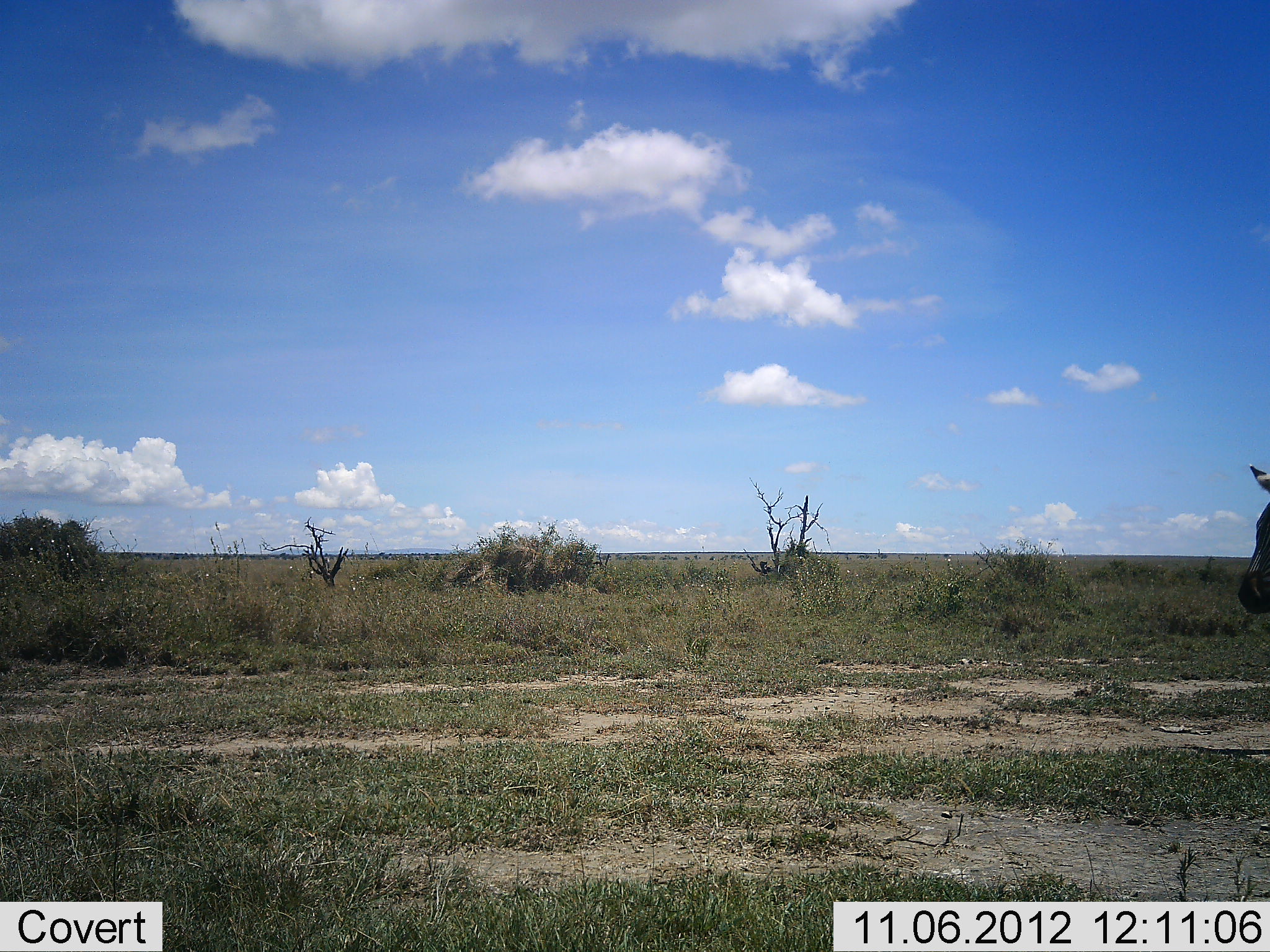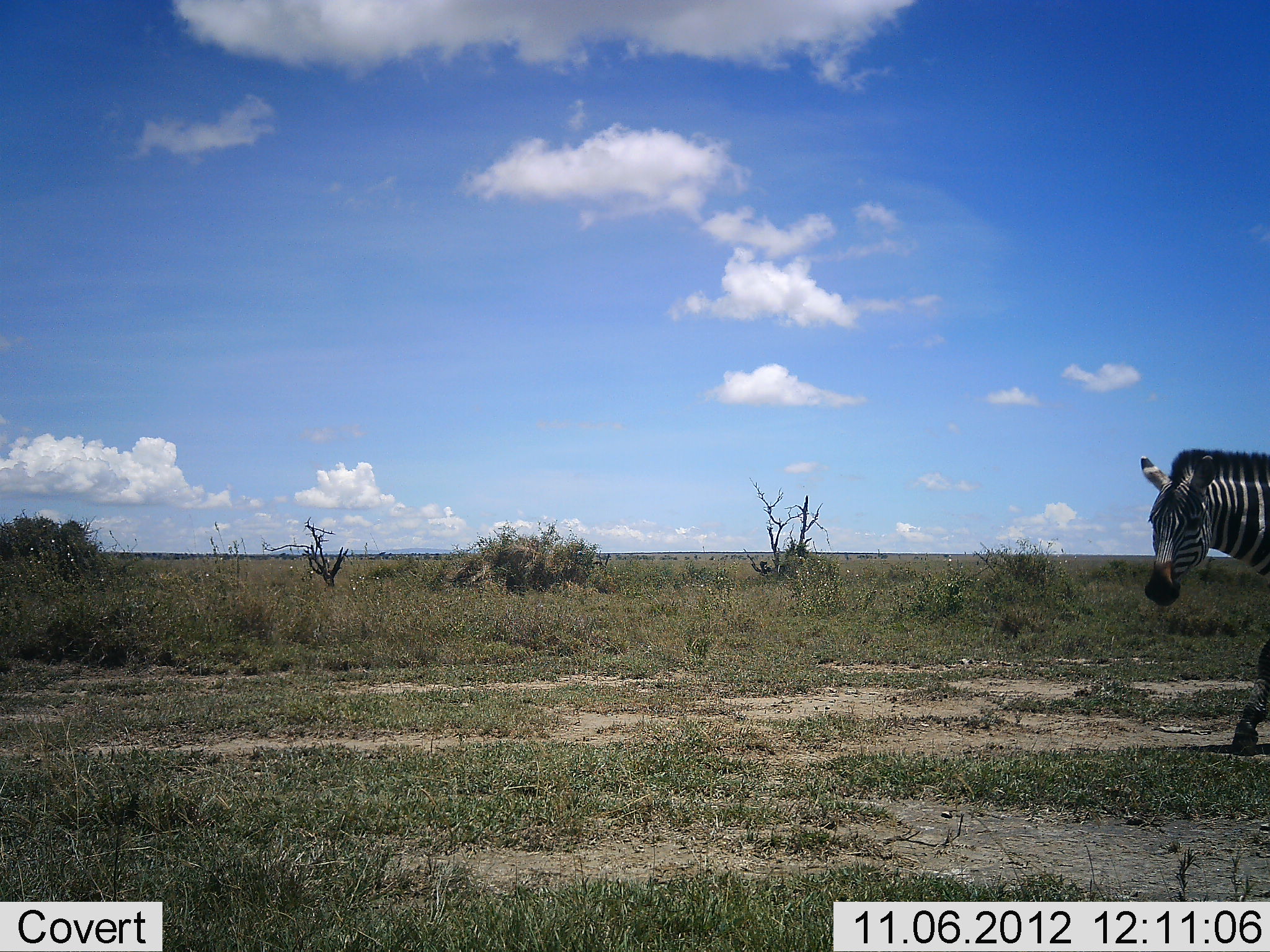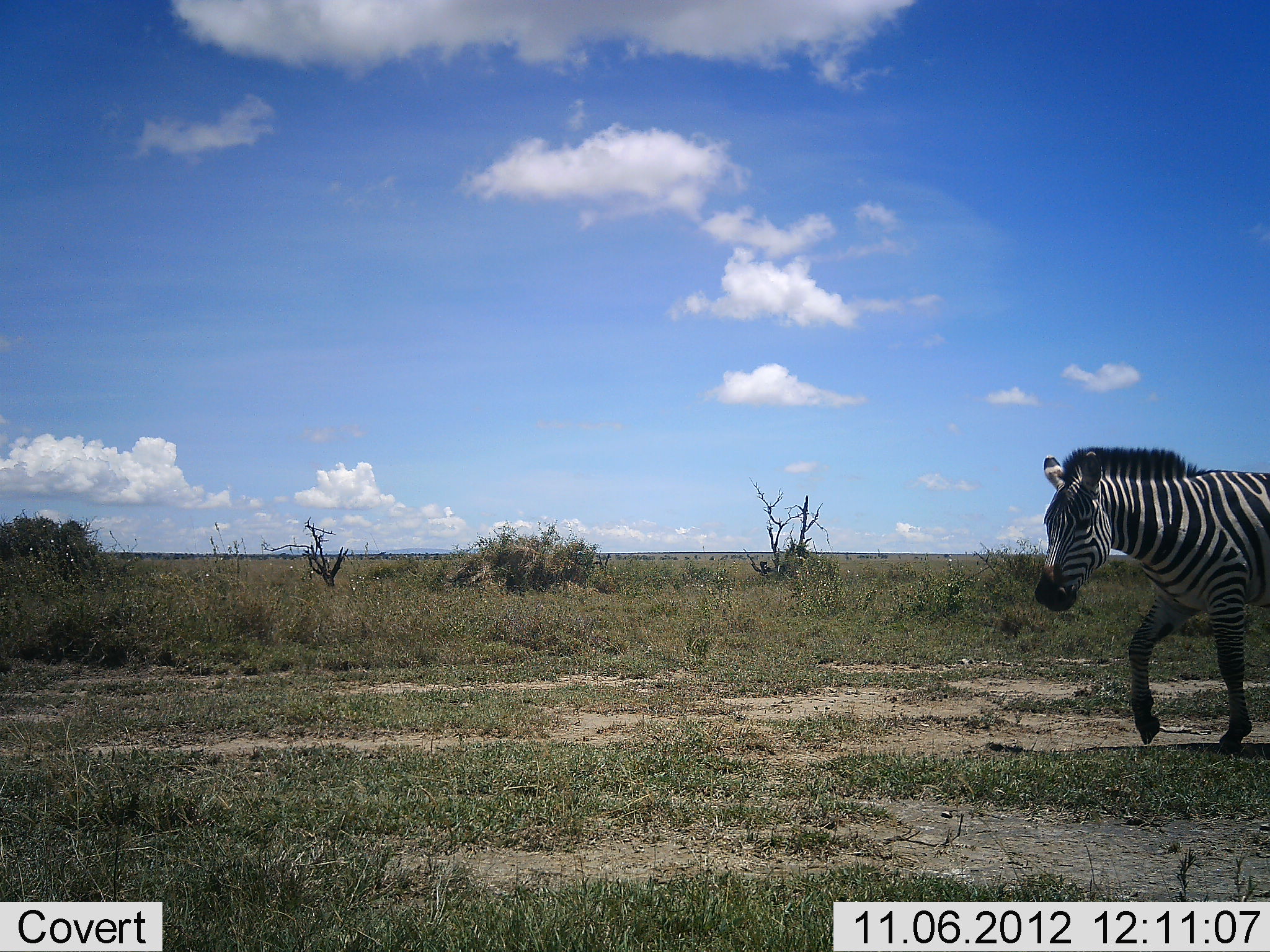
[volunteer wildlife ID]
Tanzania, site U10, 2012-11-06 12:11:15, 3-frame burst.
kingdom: Animalia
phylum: Chordata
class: Mammalia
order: Perissodactyla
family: Equidae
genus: Equus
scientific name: Equus quagga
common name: plains zebra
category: zebra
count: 1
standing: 0%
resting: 0%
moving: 100%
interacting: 0%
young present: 0%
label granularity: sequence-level